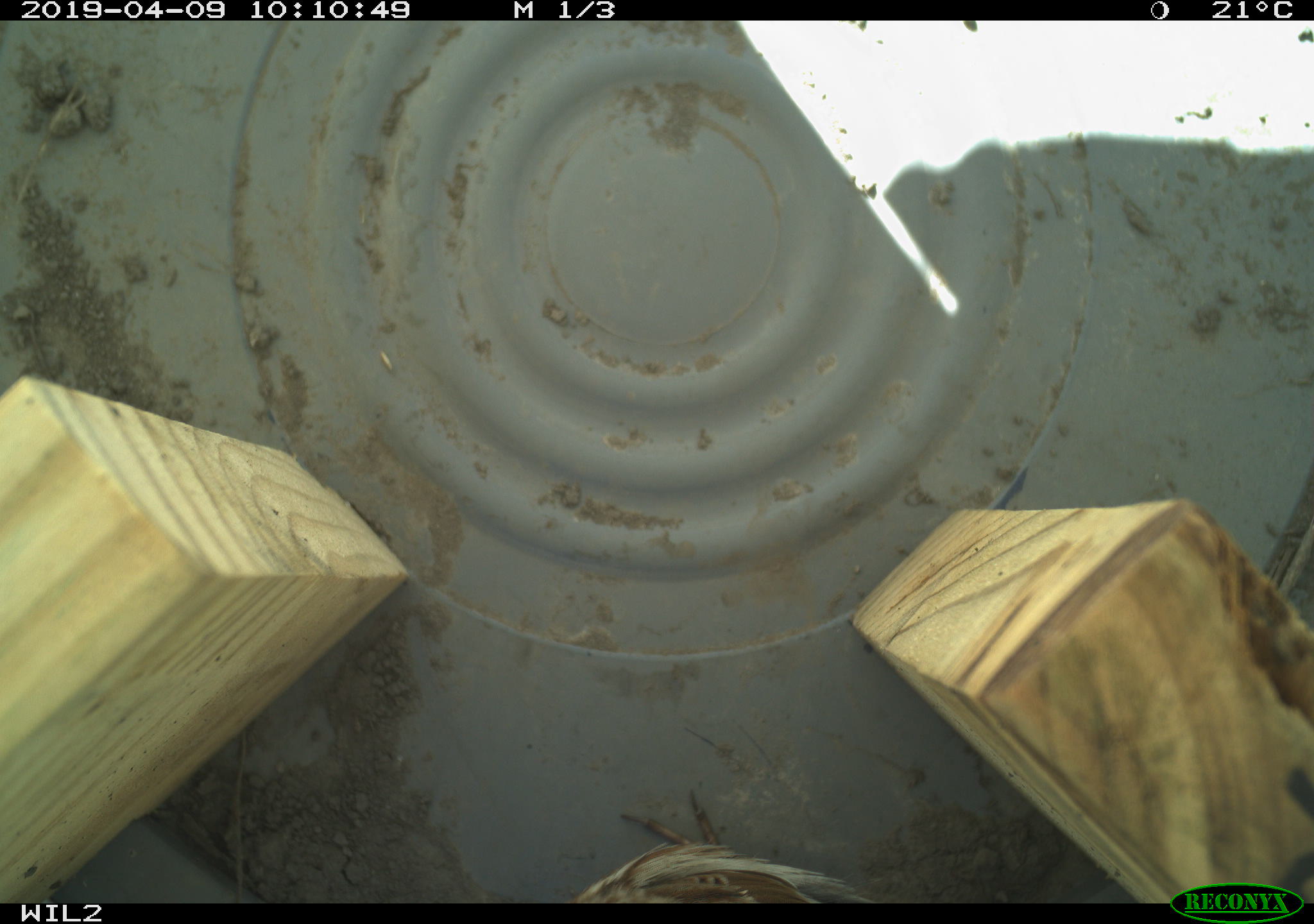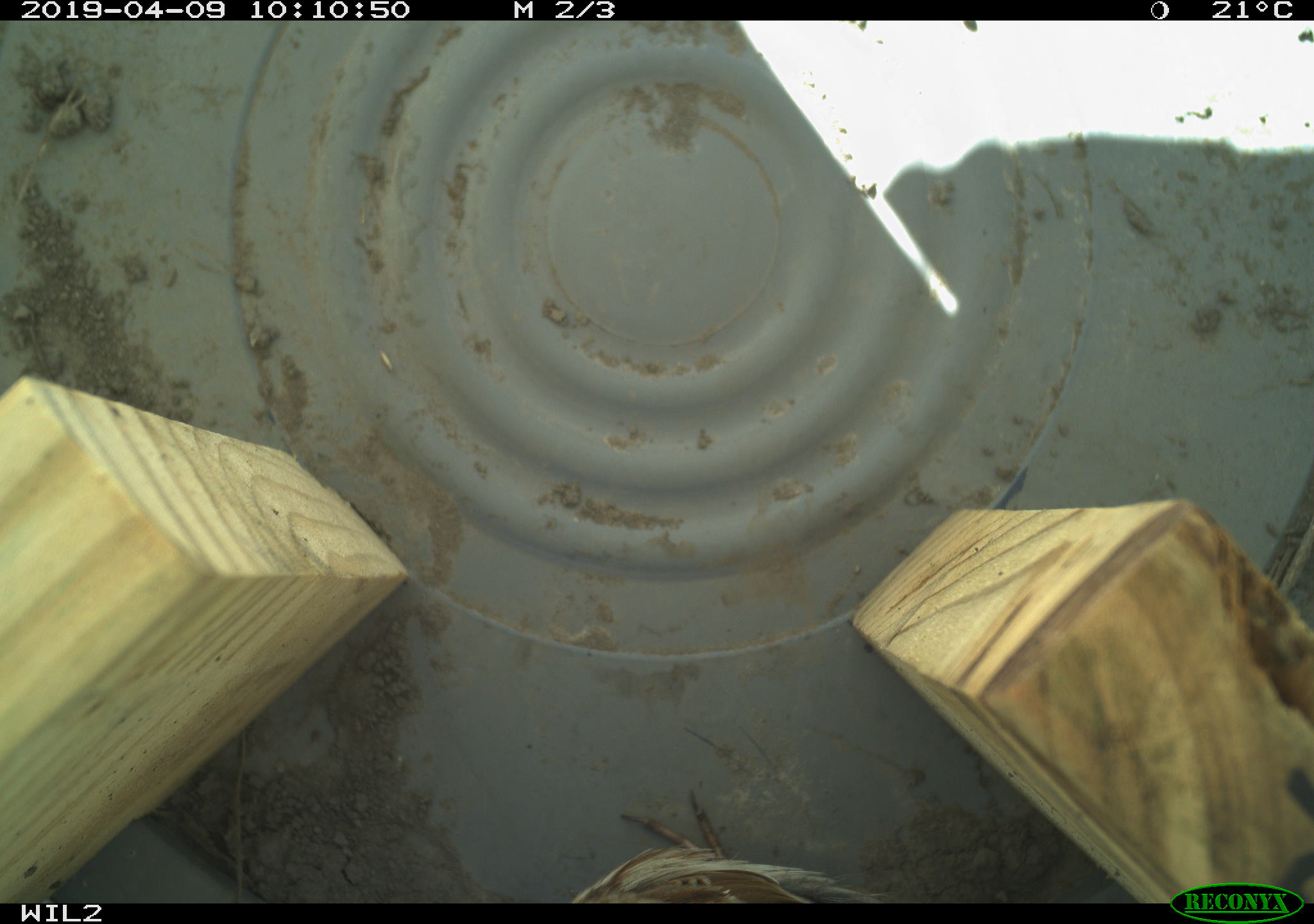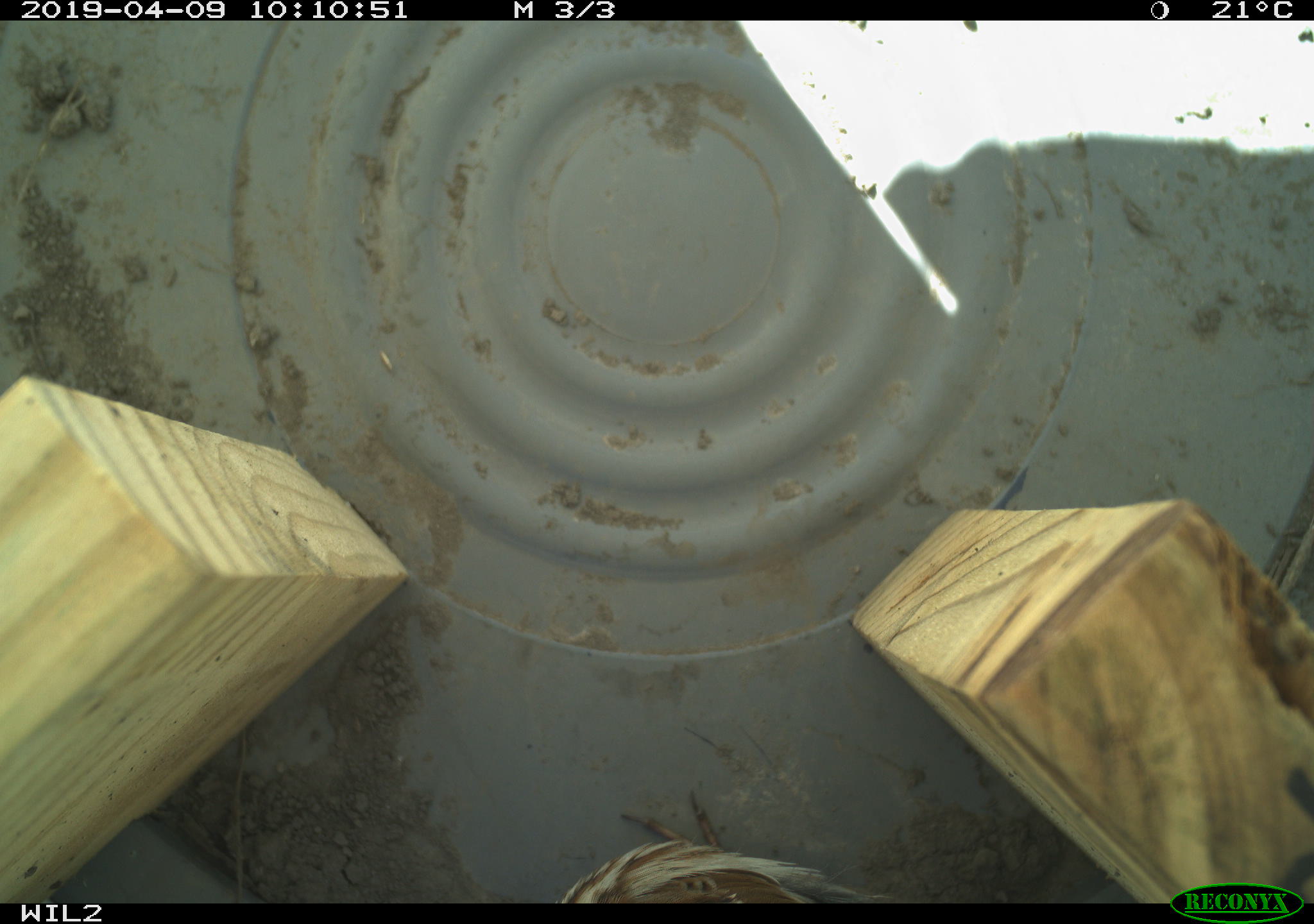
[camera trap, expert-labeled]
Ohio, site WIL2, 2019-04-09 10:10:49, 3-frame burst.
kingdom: Animalia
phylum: Chordata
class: Aves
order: Passeriformes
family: Passerellidae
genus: Melospiza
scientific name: Melospiza melodia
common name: song sparrow